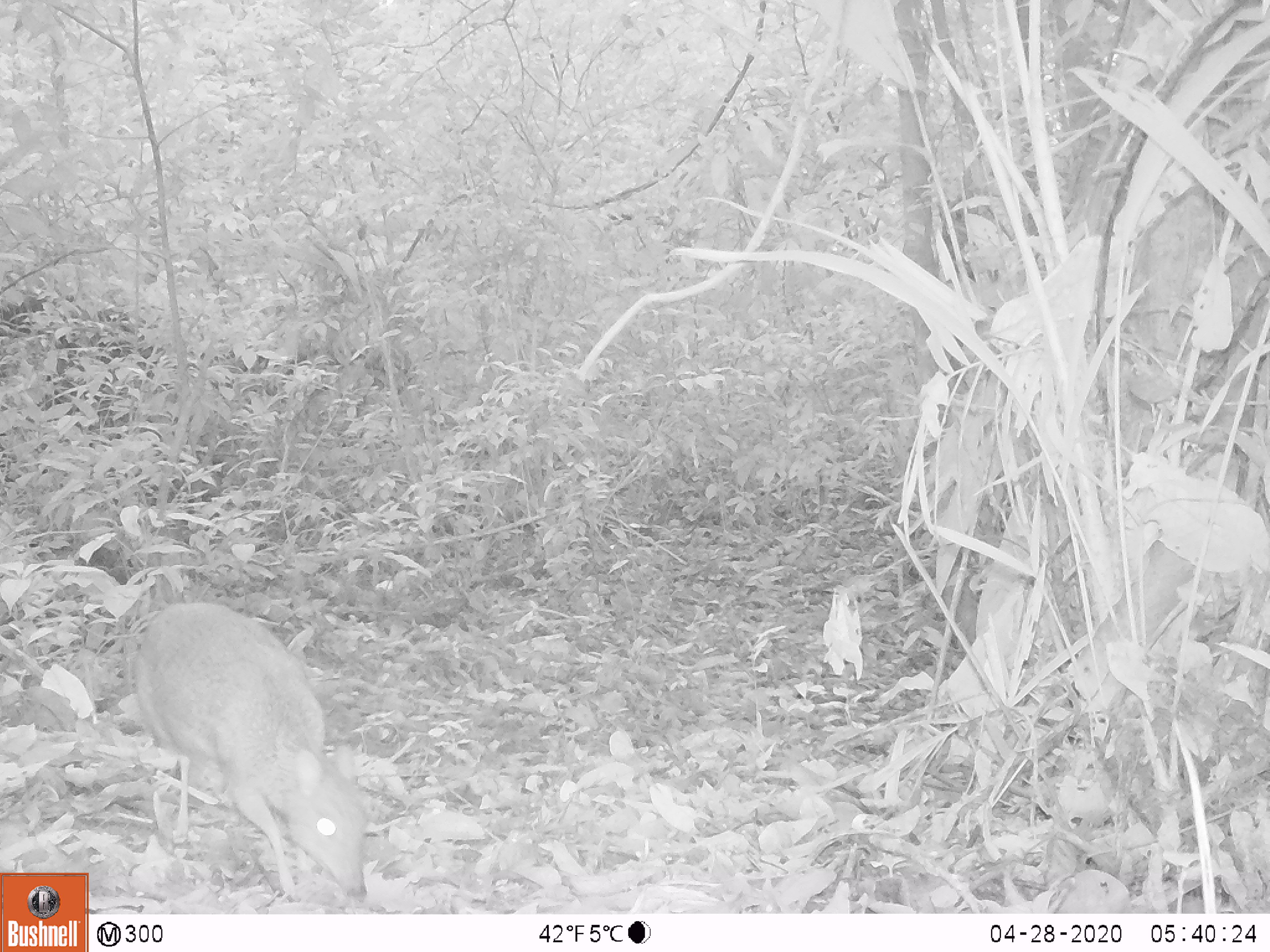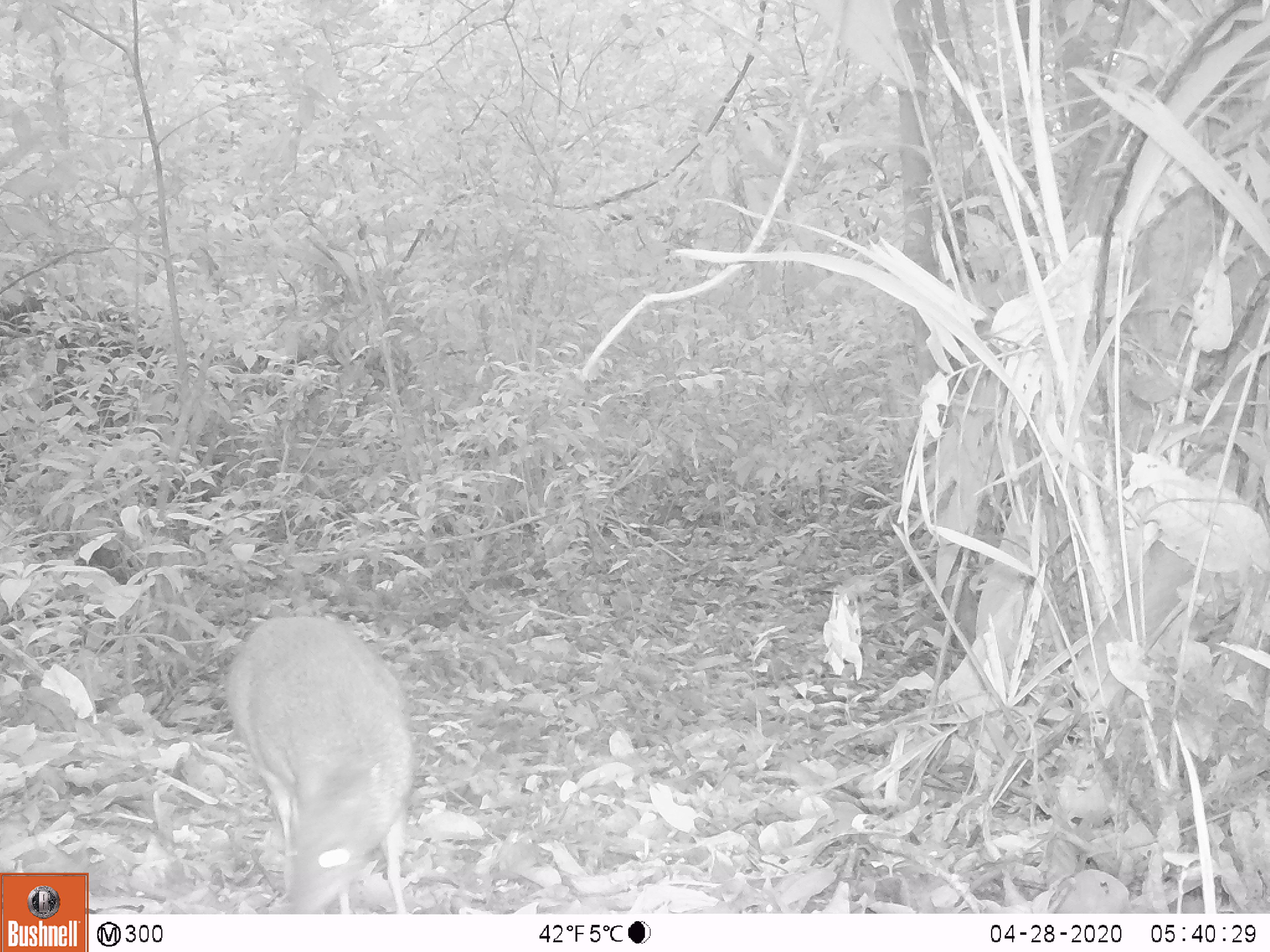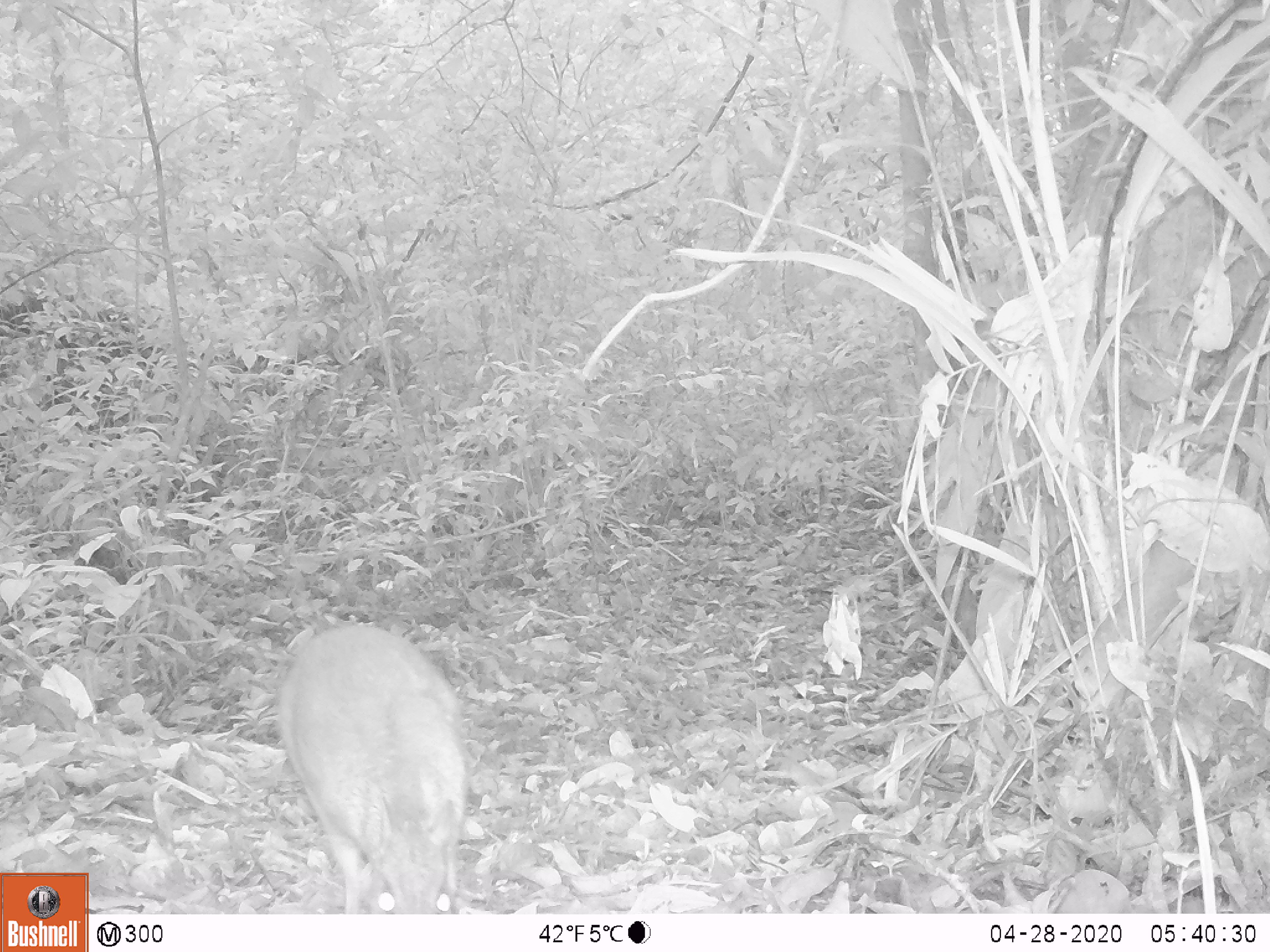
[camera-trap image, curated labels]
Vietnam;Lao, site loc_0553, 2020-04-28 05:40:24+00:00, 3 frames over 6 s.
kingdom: Animalia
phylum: Chordata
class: Mammalia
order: Artiodactyla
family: Tragulidae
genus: Moschiola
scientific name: Moschiola meminna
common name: chevrotain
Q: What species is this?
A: Chevrotain (Moschiola meminna).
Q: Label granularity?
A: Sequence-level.